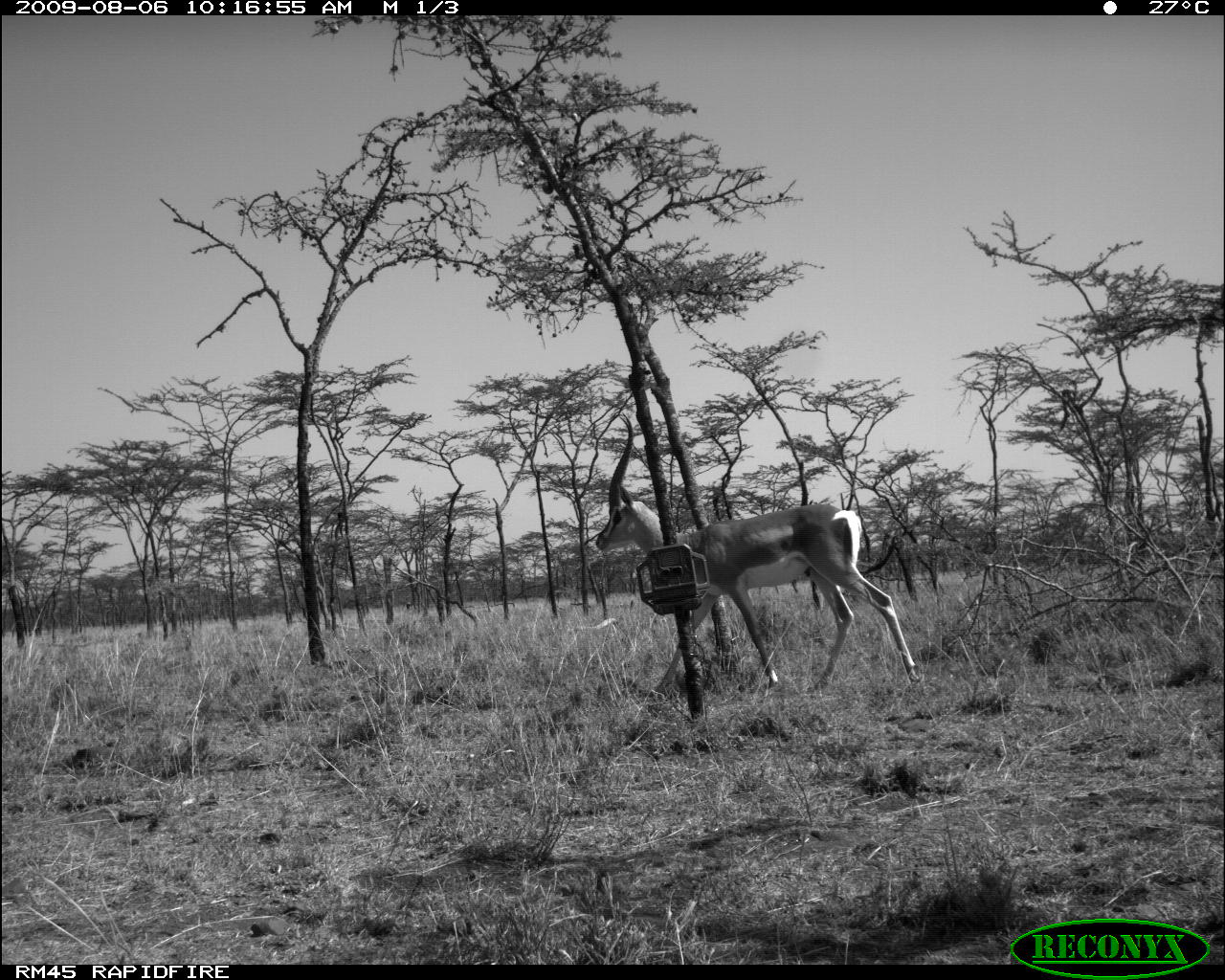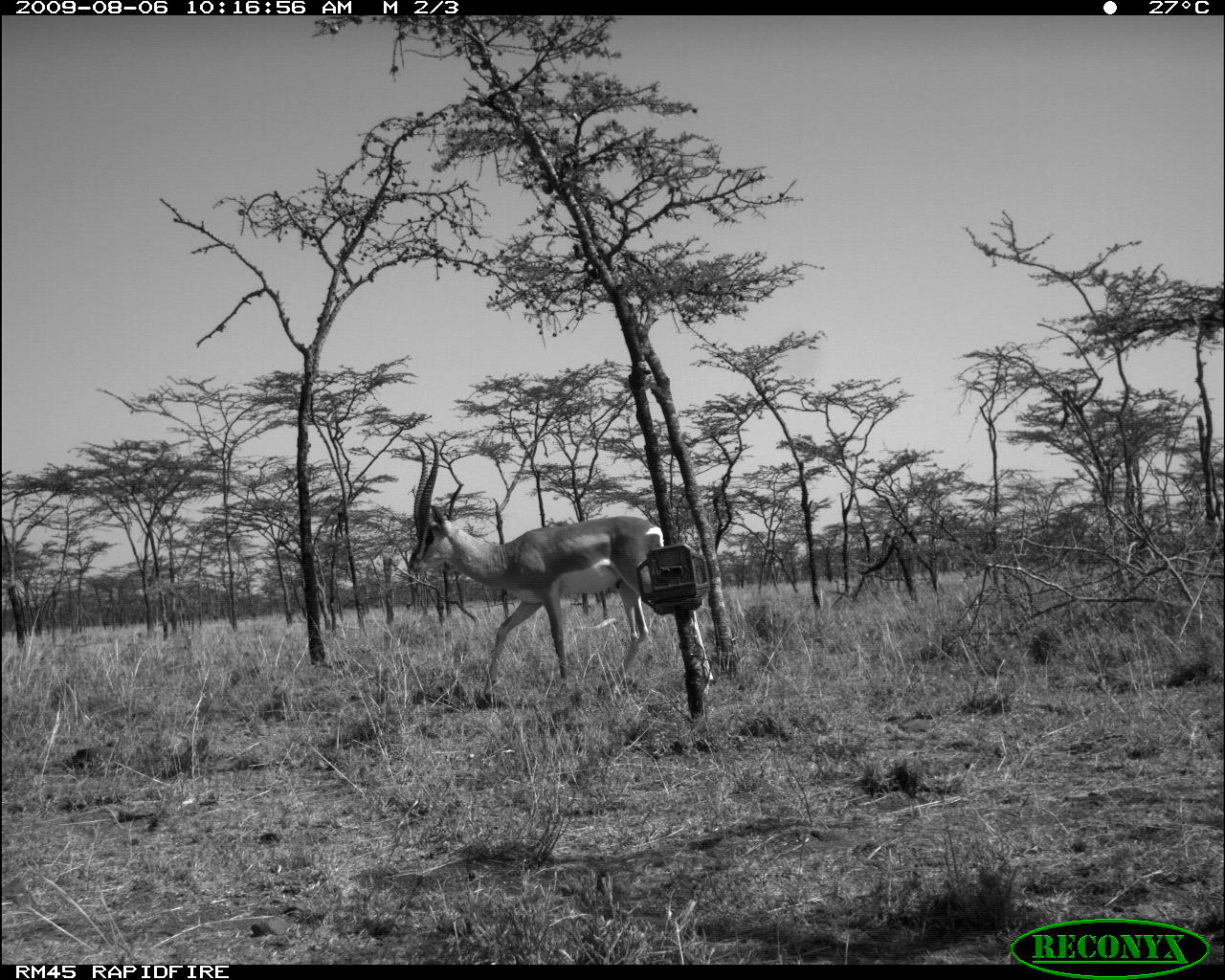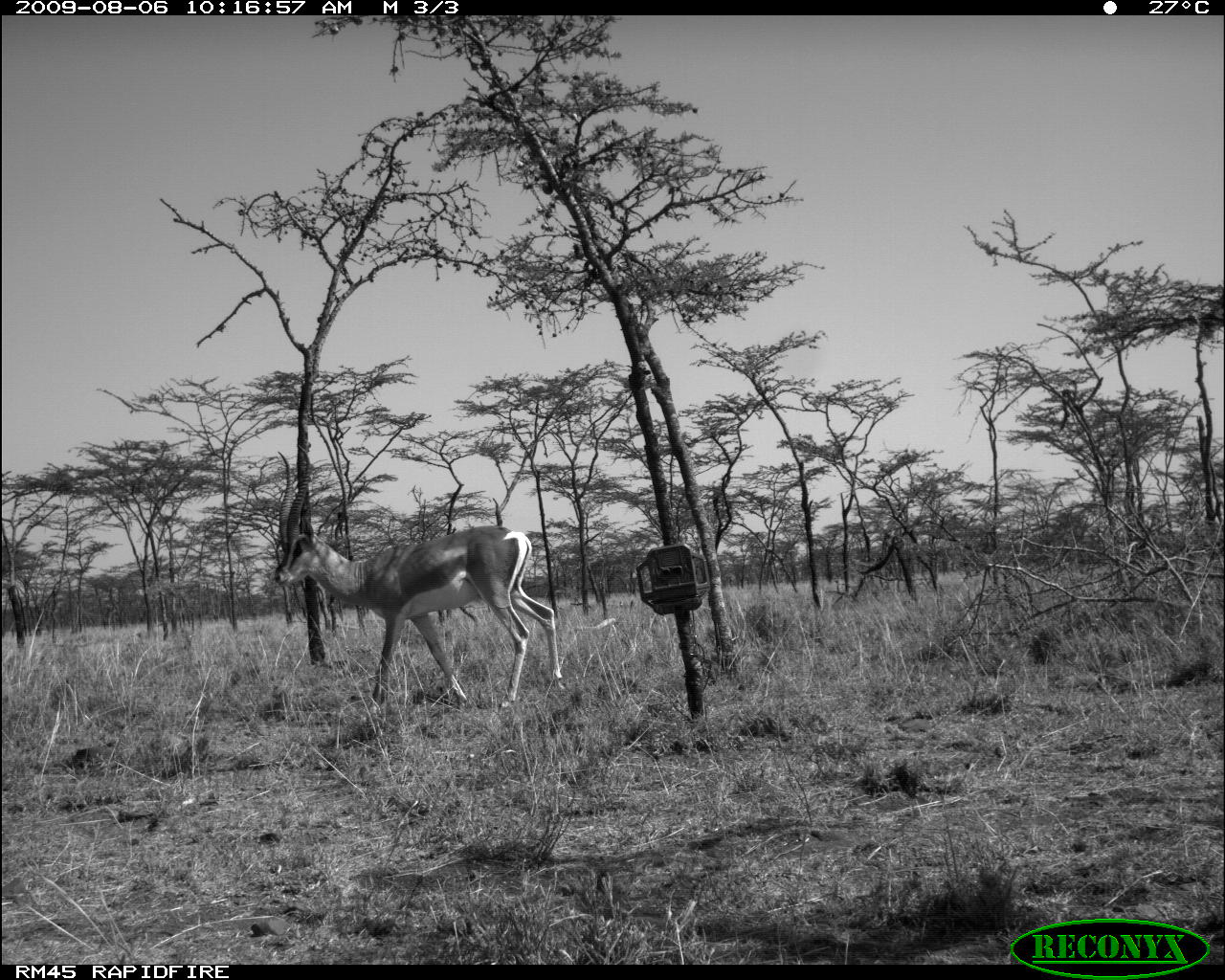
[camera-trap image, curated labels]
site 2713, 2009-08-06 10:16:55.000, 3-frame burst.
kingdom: Animalia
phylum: Chordata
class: Mammalia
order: Artiodactyla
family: Bovidae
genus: Nanger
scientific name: Nanger granti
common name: grant's gazelle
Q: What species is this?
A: Nanger granti (grant's gazelle).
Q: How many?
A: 1.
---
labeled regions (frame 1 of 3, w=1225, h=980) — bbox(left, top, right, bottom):
nanger granti: bbox(592, 407, 919, 691)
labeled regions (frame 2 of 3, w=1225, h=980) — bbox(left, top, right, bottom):
nanger granti: bbox(406, 430, 716, 711)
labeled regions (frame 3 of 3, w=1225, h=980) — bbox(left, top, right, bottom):
nanger granti: bbox(274, 444, 567, 717)